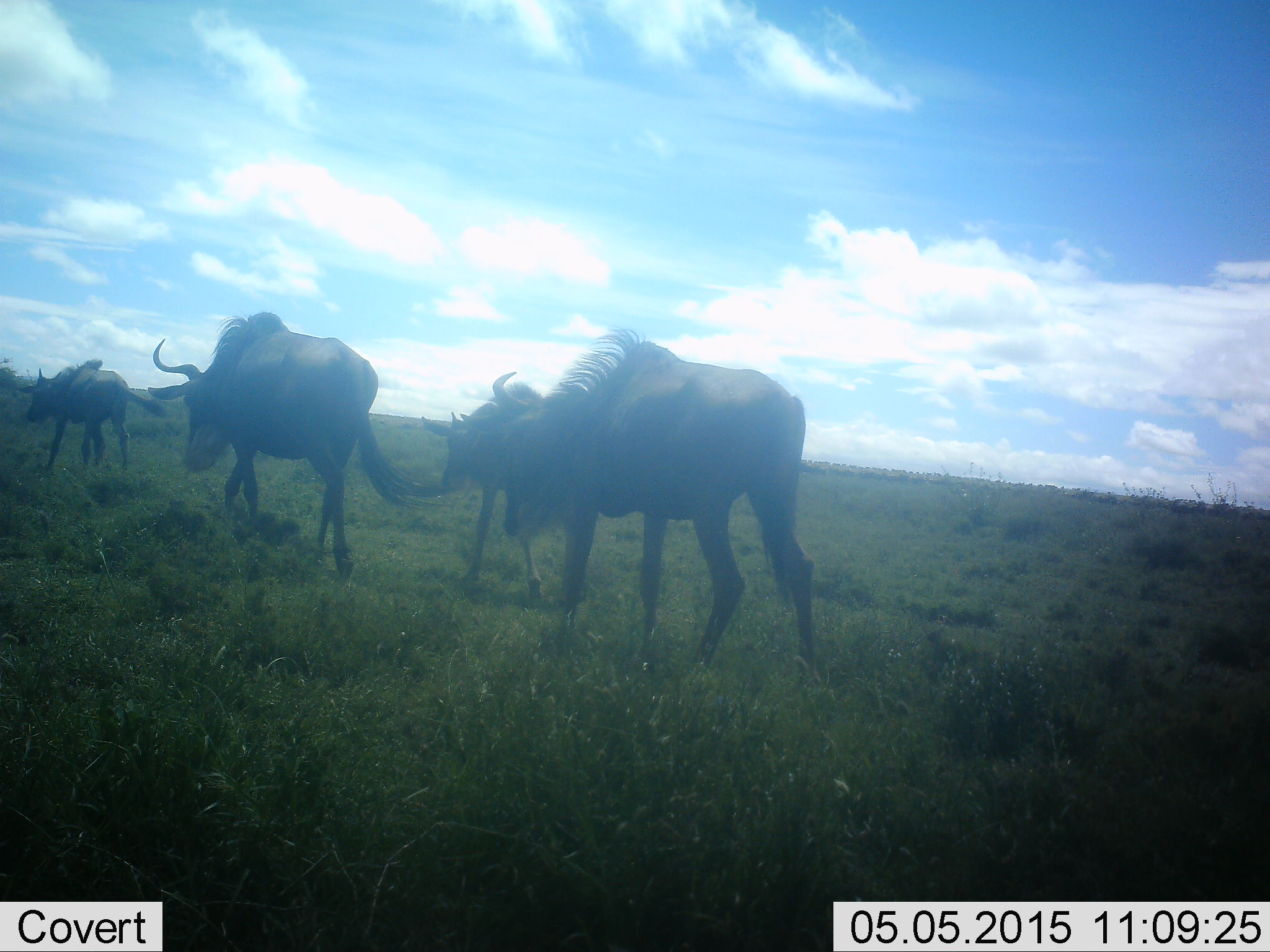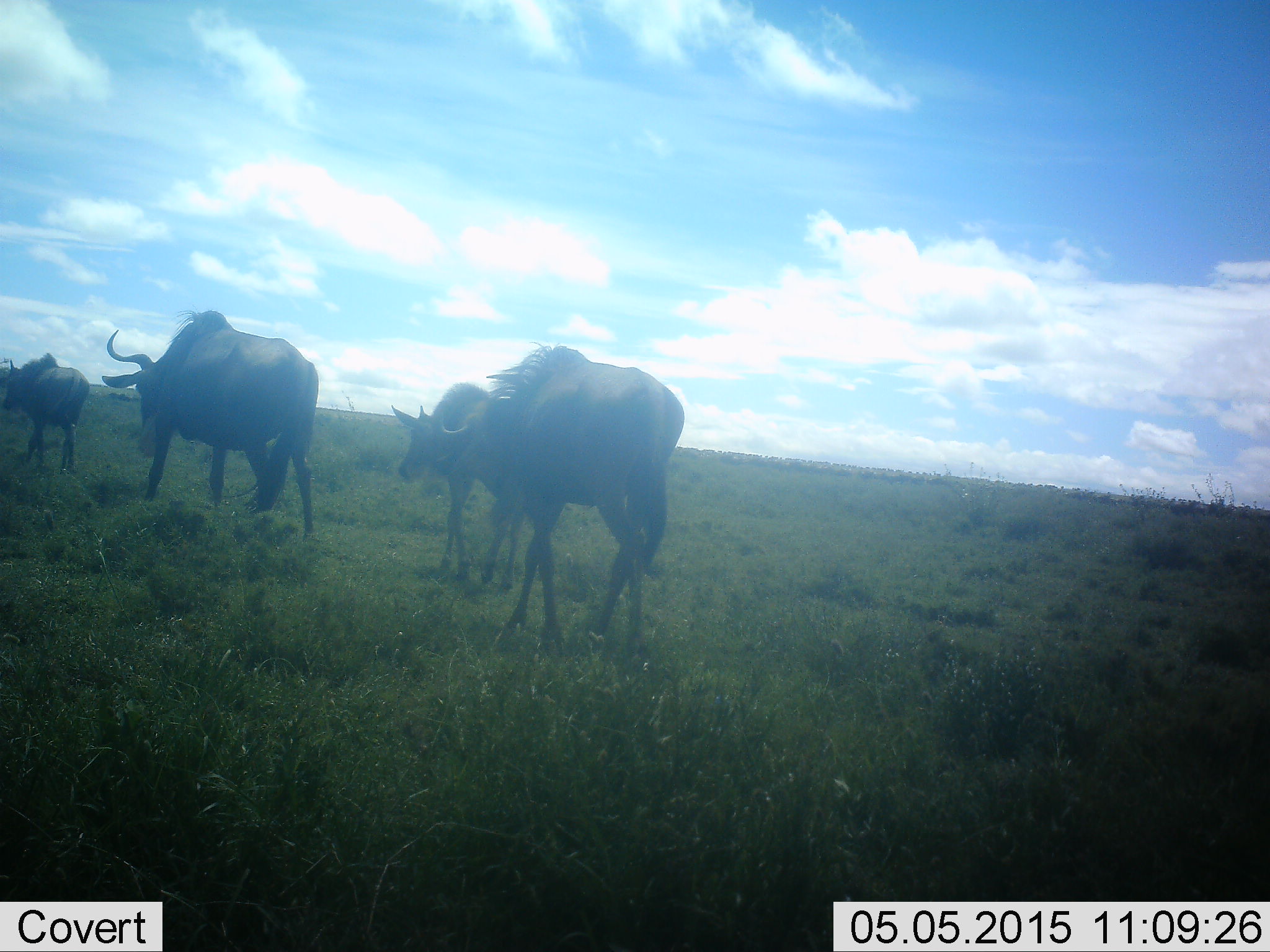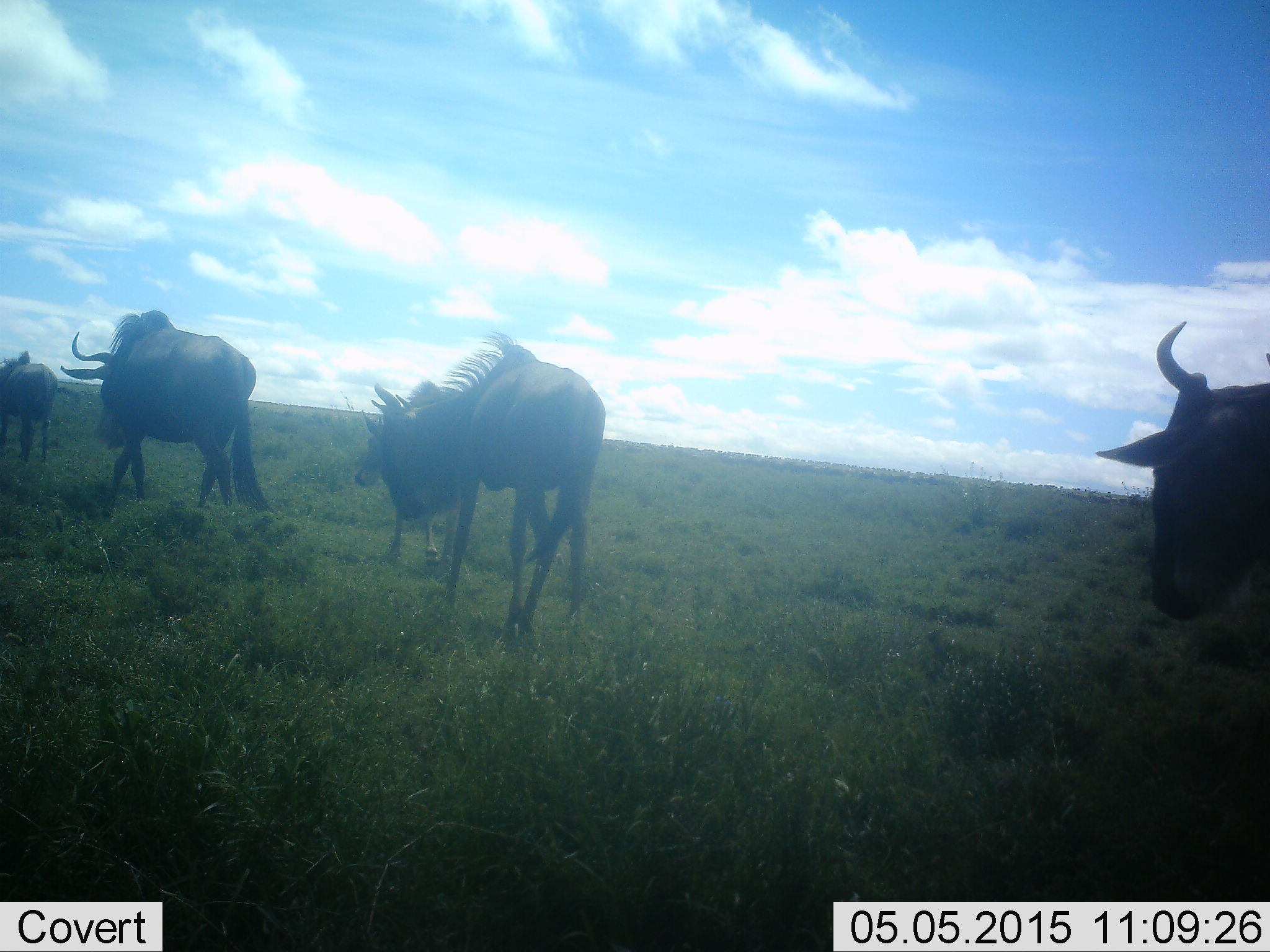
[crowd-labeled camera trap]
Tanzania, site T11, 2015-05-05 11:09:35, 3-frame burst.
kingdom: Animalia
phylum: Chordata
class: Mammalia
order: Artiodactyla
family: Bovidae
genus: Connochaetes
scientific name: Connochaetes taurinus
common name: blue wildebeest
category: wildebeest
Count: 5.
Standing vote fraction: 10%.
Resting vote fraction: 0%.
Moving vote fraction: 90%.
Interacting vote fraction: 0%.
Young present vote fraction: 20%.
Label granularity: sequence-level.